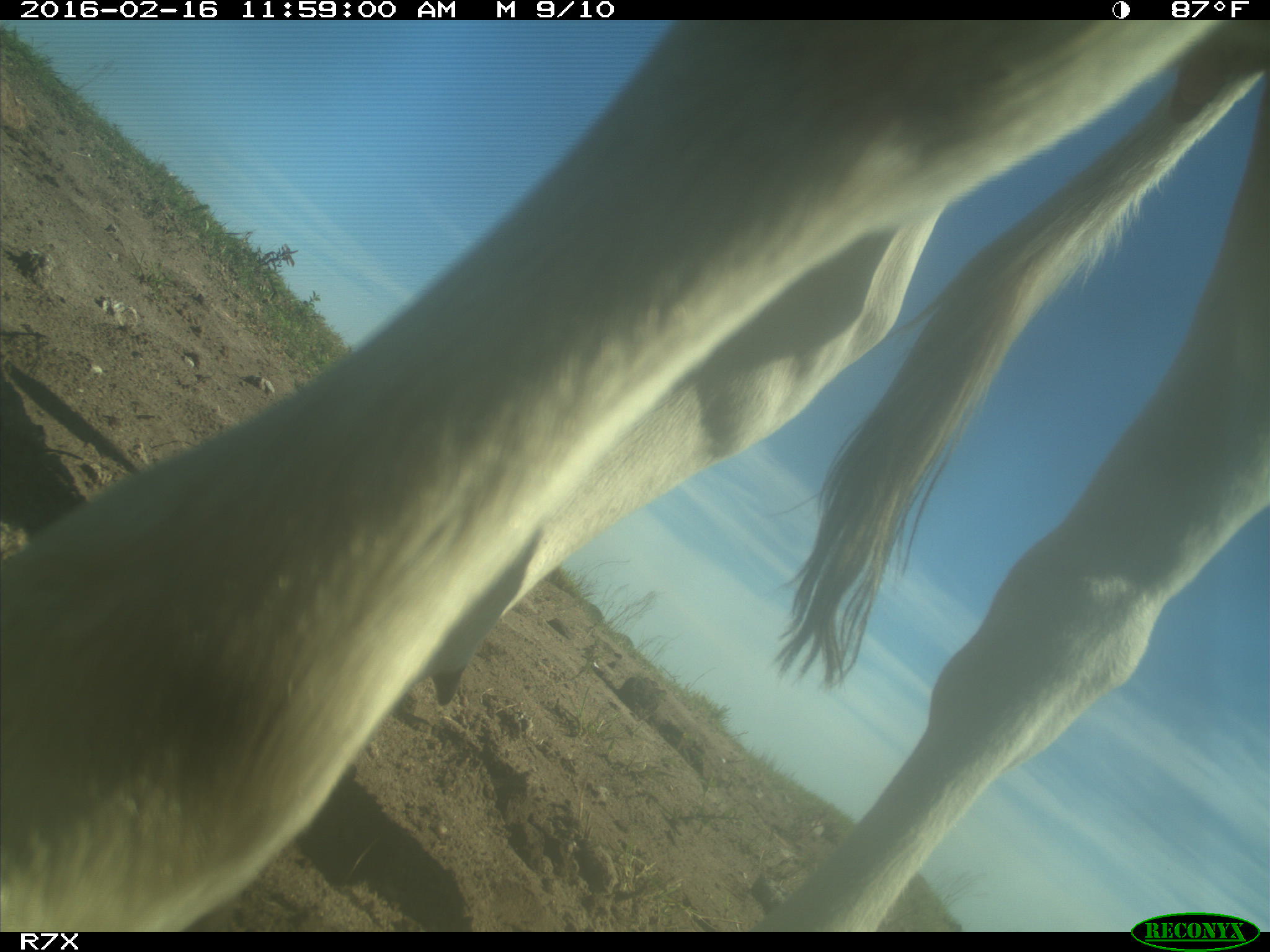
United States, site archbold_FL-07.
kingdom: Animalia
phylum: Chordata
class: Mammalia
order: Artiodactyla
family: Bovidae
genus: Bos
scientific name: Bos taurus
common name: domestic cow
Bos taurus (domestic cow).